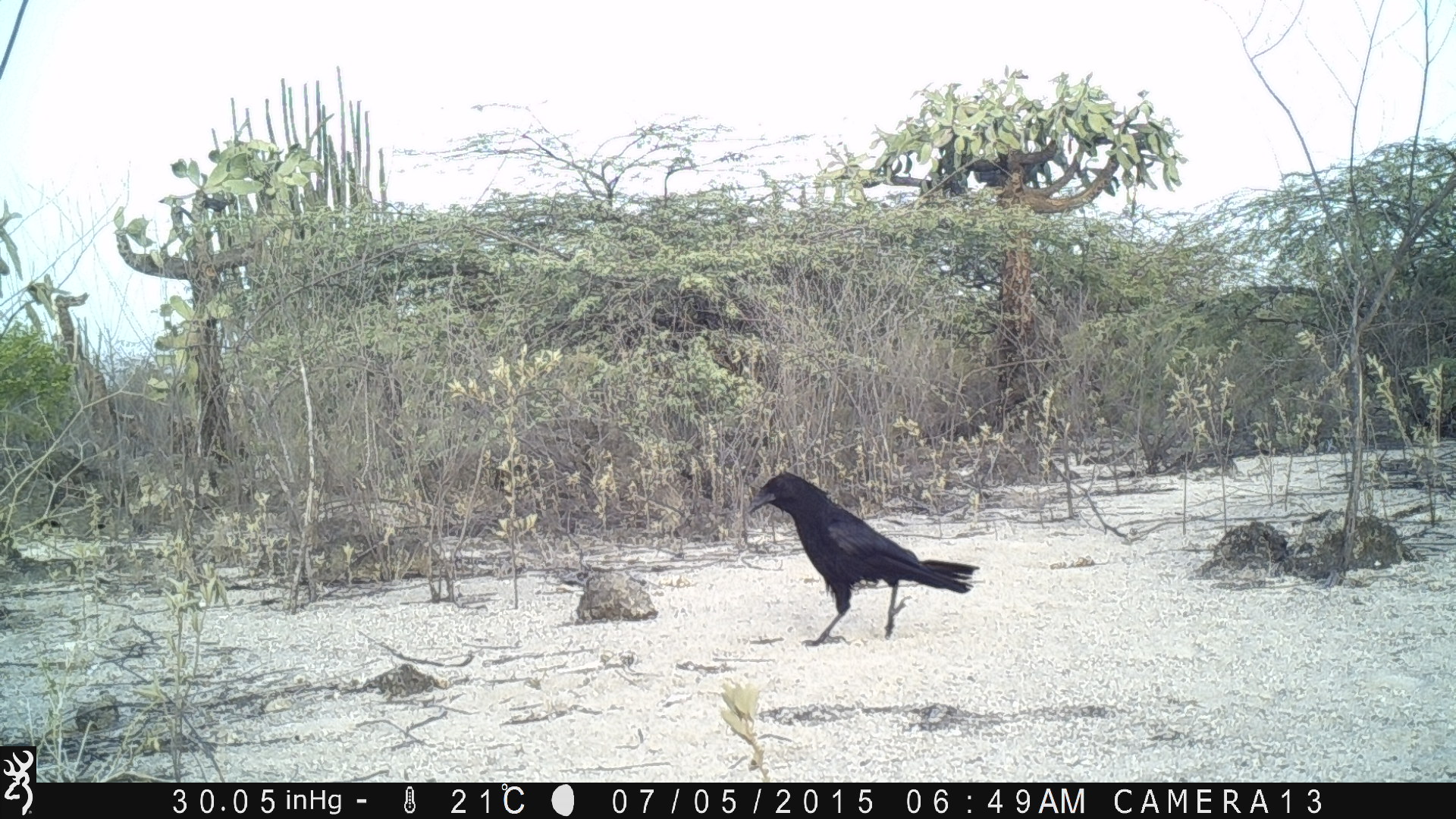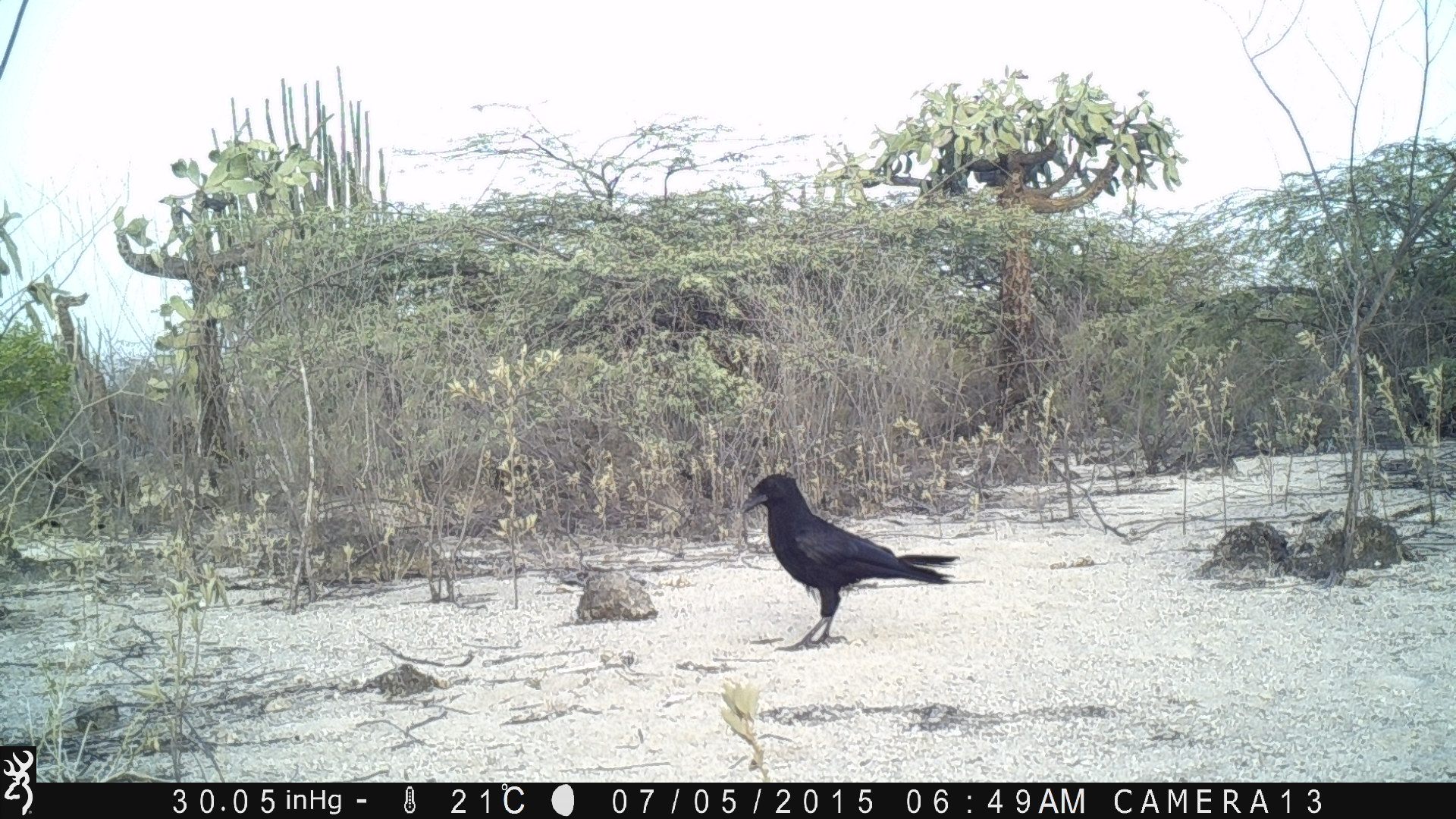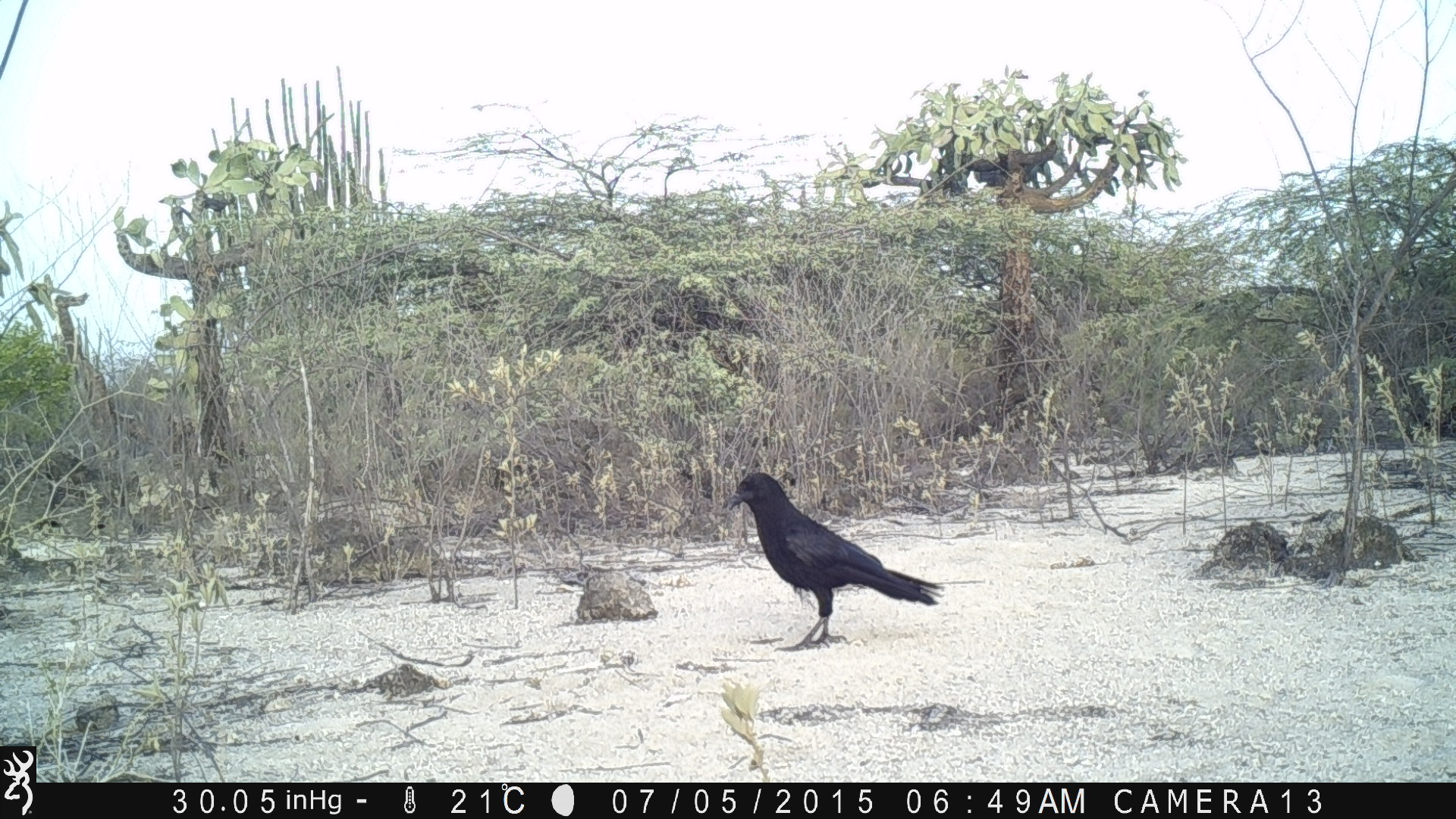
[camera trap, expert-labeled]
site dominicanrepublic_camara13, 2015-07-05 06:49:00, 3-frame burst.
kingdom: Animalia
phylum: Chordata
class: Aves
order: Passeriformes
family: Corvidae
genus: Corvus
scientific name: Corvus corax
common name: raven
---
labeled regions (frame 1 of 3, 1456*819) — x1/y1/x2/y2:
raven: 742/472/976/648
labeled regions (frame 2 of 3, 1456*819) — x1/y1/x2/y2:
raven: 735/474/959/651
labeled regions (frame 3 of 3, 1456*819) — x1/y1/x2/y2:
raven: 722/471/943/651